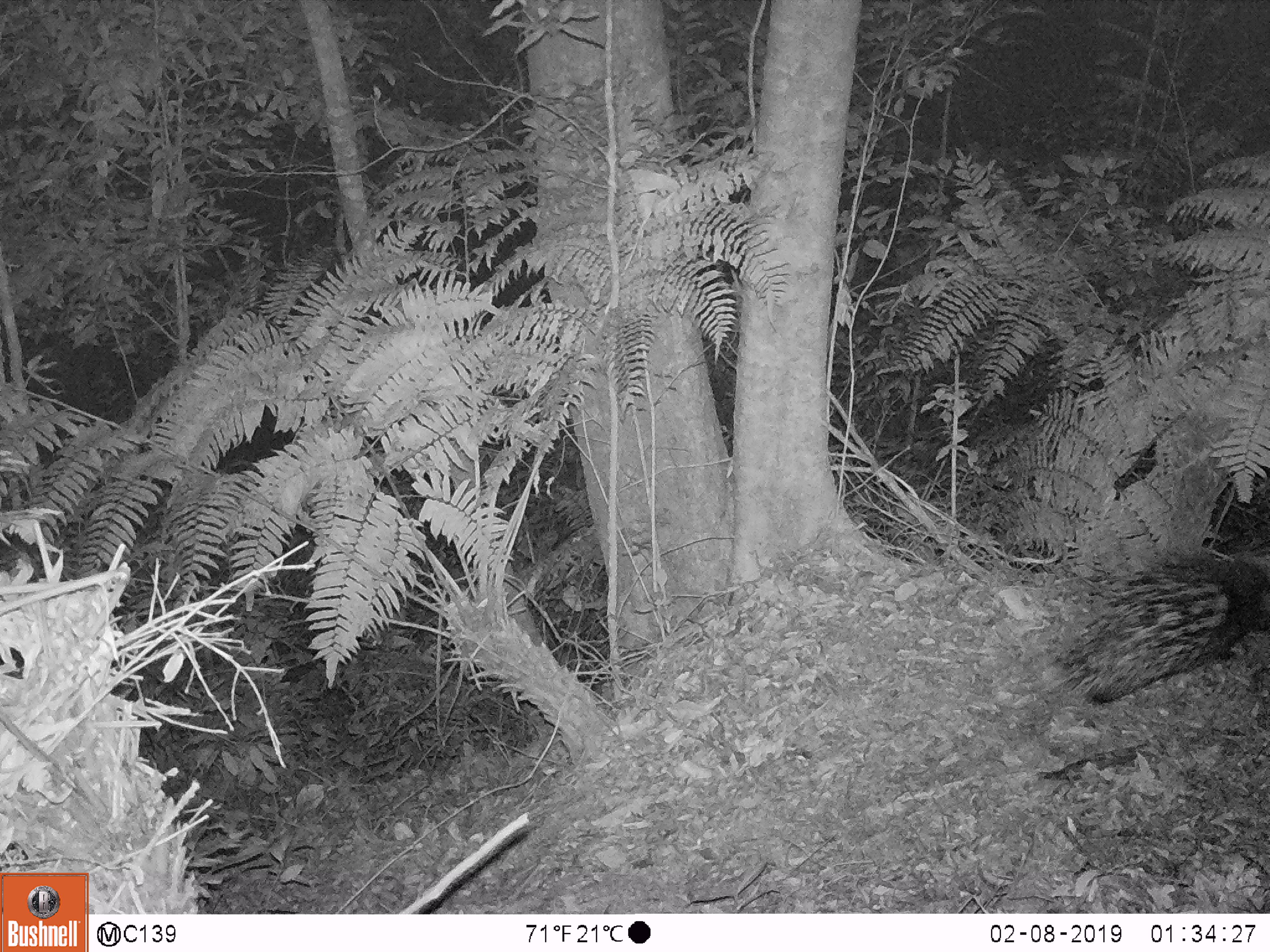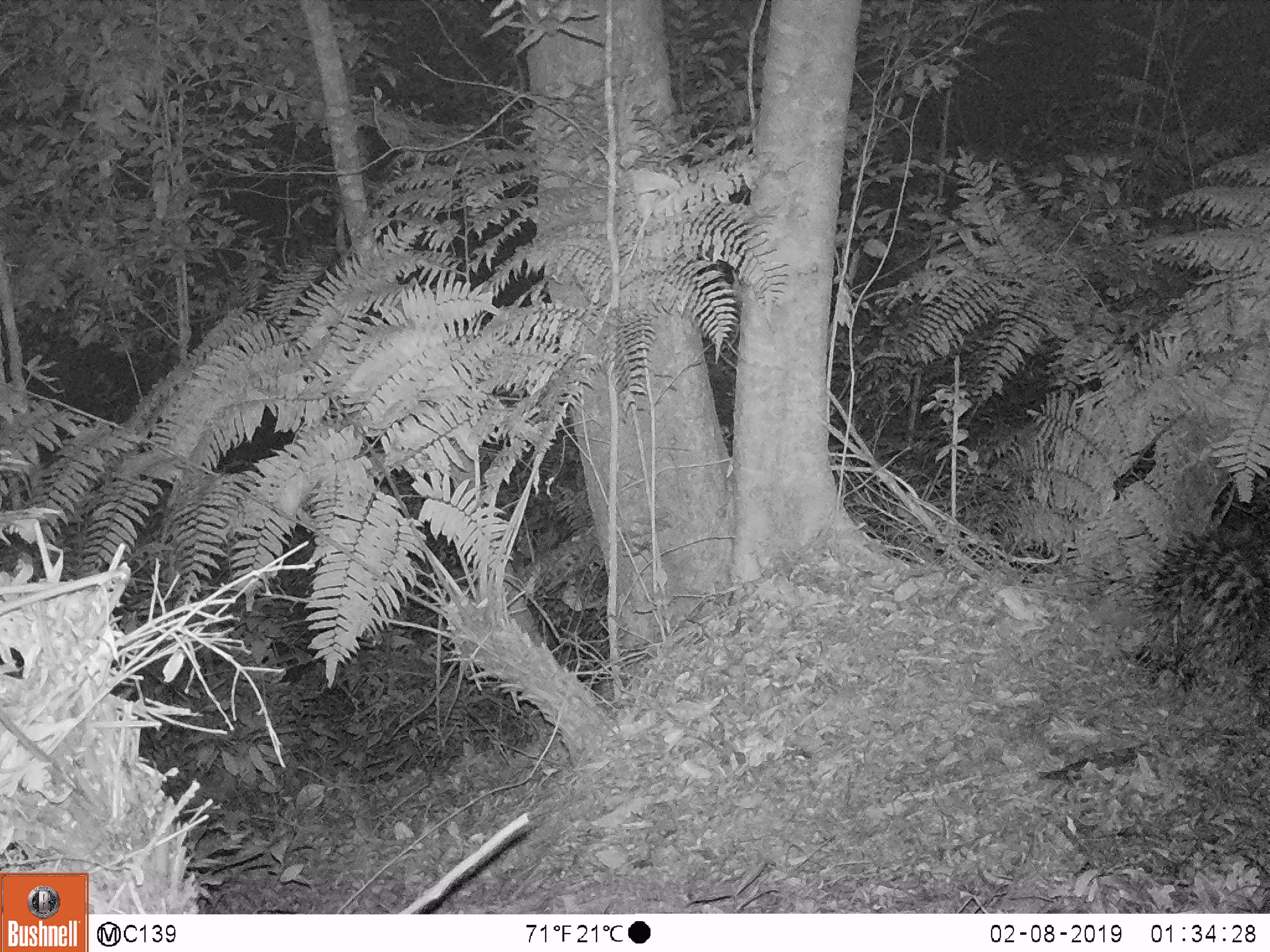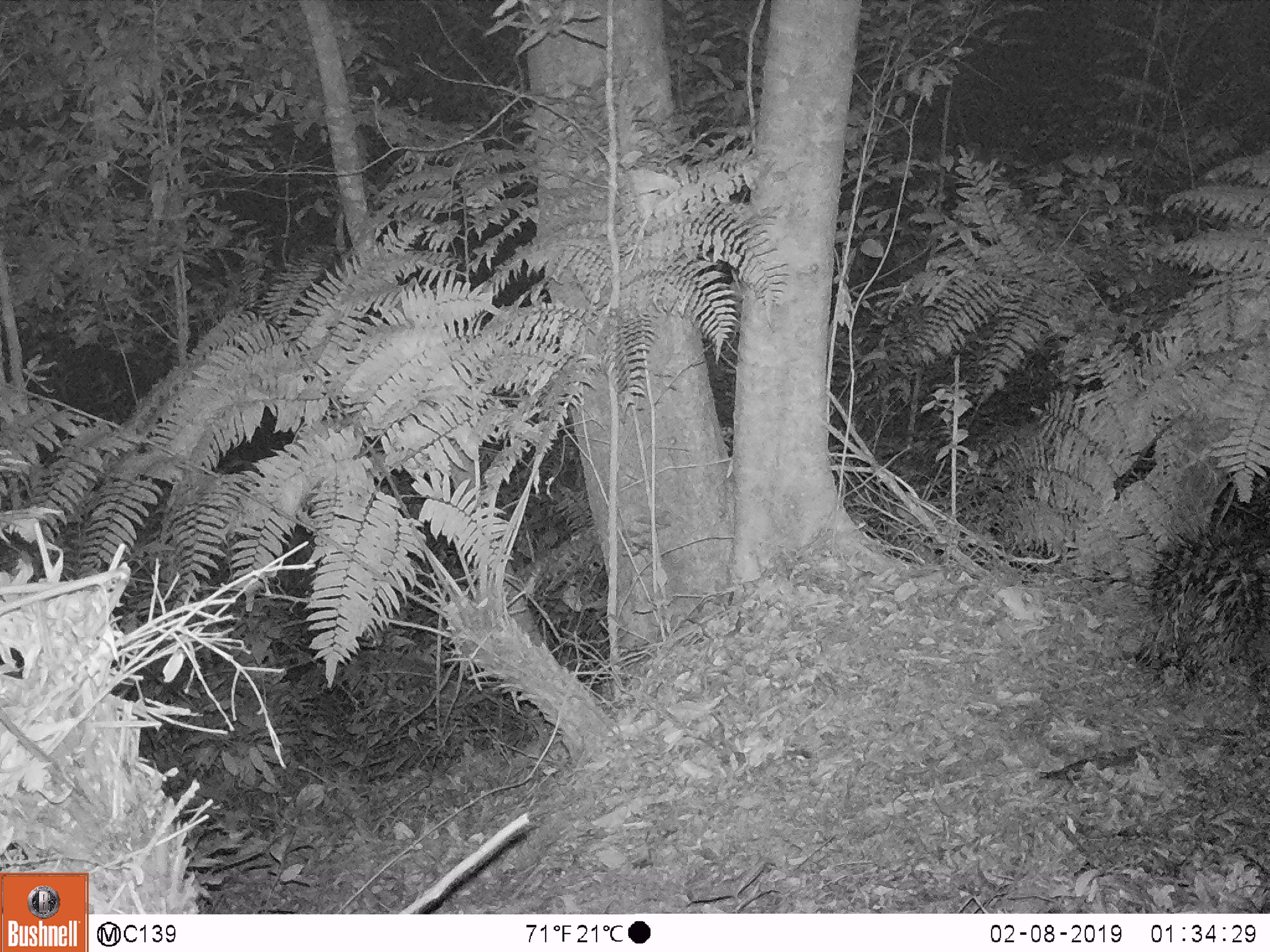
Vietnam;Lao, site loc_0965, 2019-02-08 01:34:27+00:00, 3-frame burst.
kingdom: Animalia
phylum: Chordata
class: Mammalia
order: Rodentia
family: Hystricidae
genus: Hystrix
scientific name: Hystrix brachyura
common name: malayan porcupine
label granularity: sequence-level